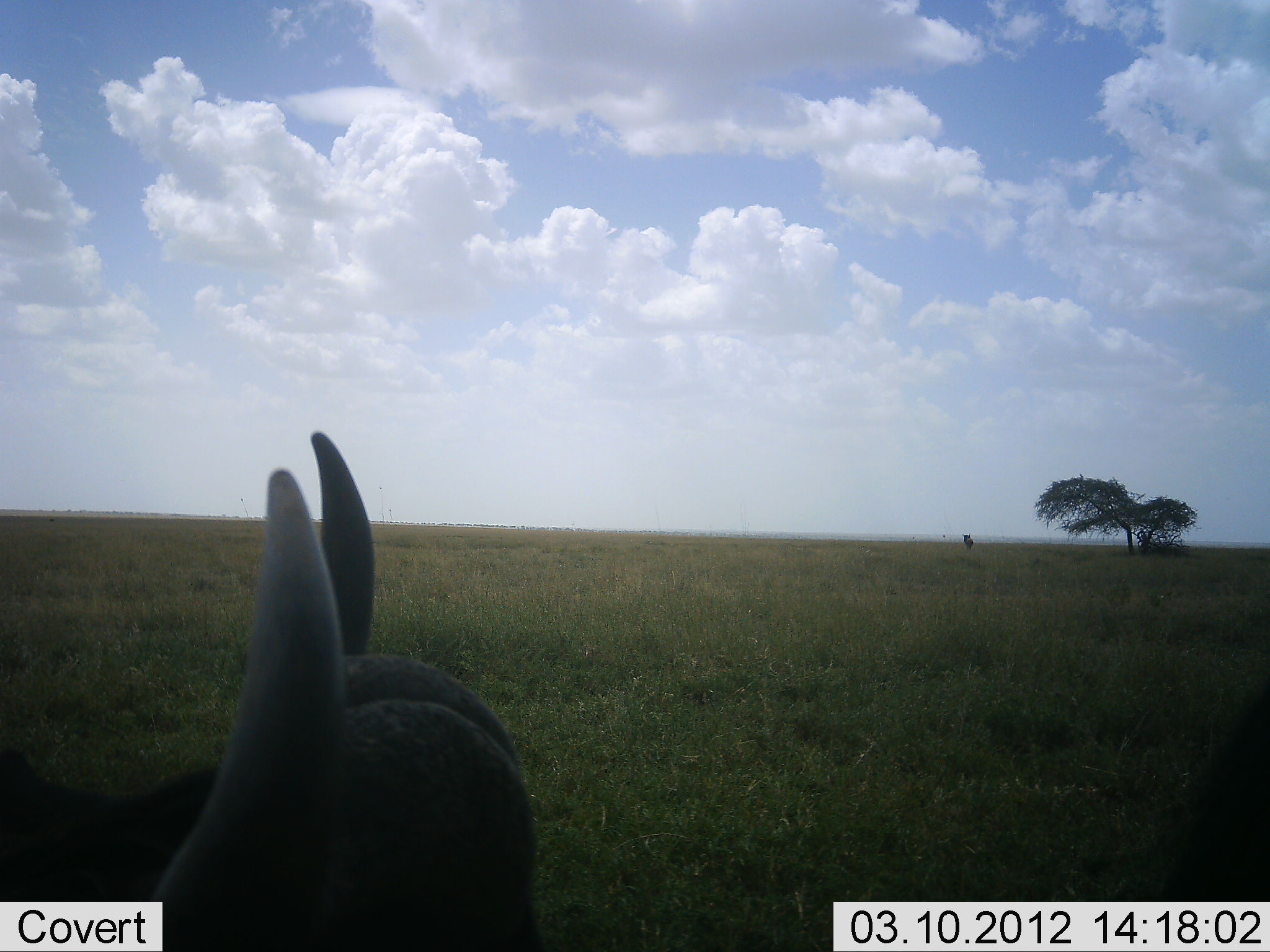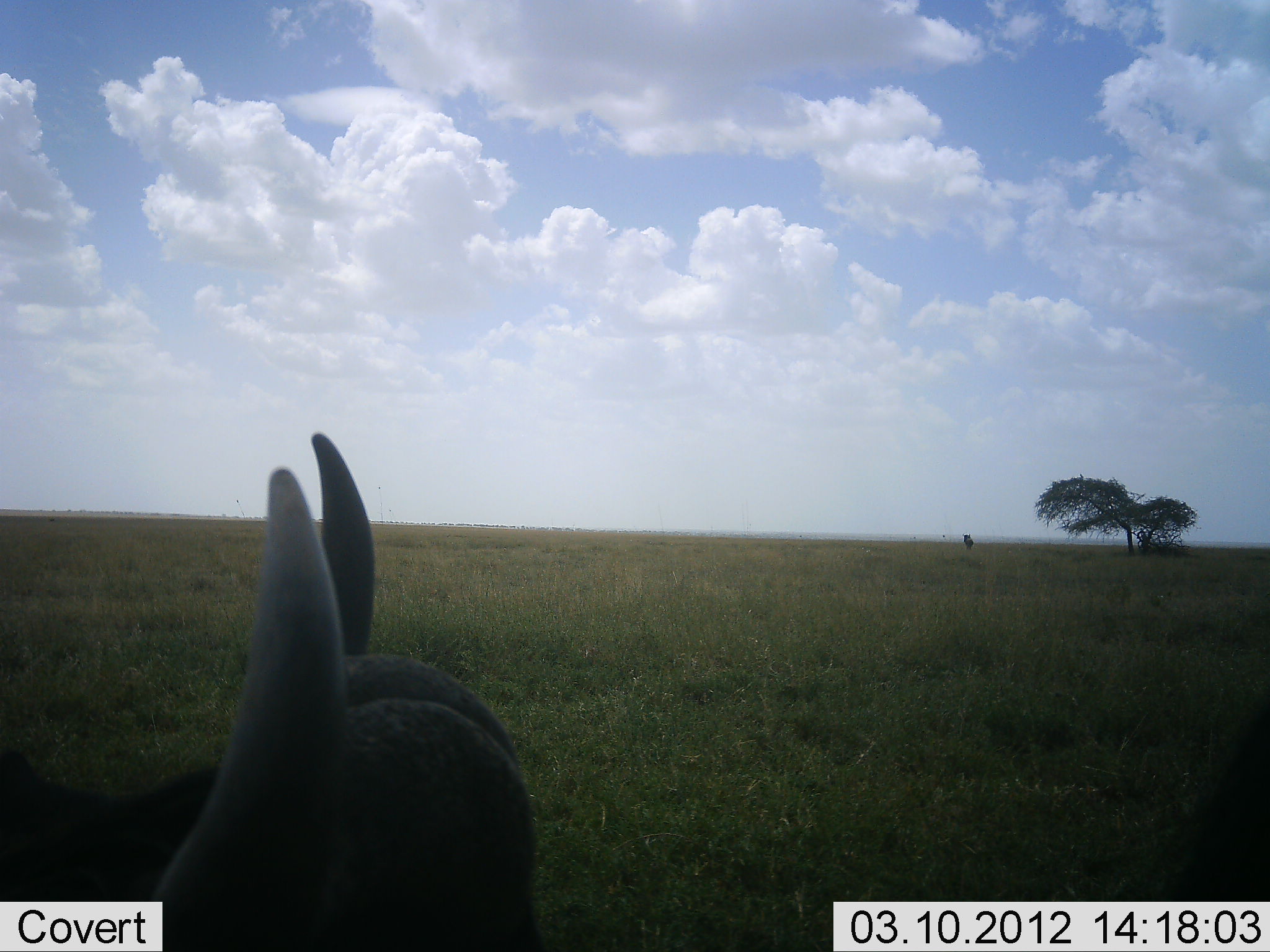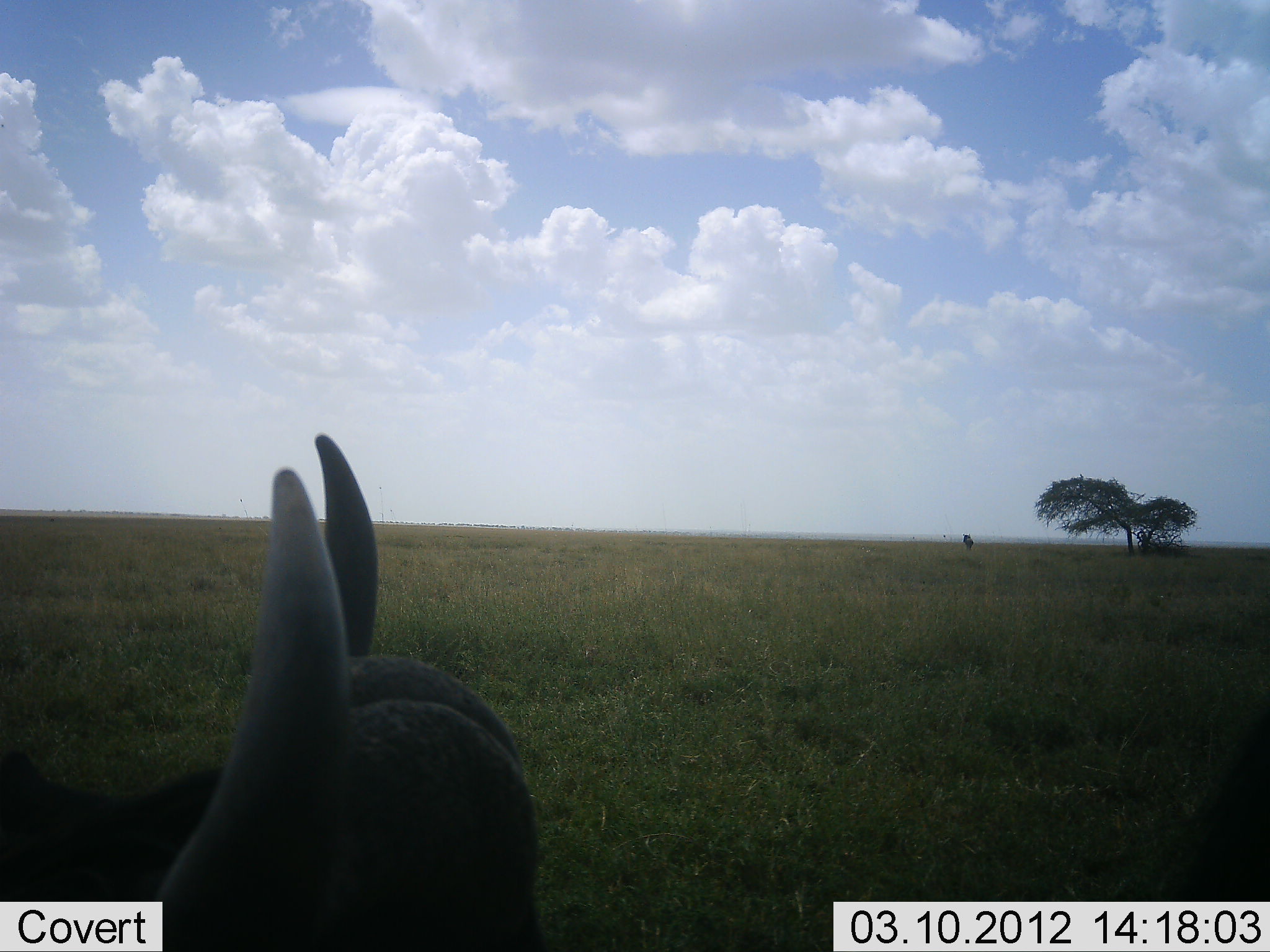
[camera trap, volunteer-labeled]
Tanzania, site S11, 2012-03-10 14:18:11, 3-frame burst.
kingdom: Animalia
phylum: Chordata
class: Mammalia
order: Artiodactyla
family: Bovidae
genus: Syncerus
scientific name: Syncerus caffer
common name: cape buffalo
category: buffalo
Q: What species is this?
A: Buffalo (cape buffalo) (Syncerus caffer).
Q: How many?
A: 1.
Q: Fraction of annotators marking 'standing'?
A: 45%.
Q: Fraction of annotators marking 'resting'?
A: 55%.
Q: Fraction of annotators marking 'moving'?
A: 0%.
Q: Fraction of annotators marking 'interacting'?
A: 0%.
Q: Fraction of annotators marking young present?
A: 0%.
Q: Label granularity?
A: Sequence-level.